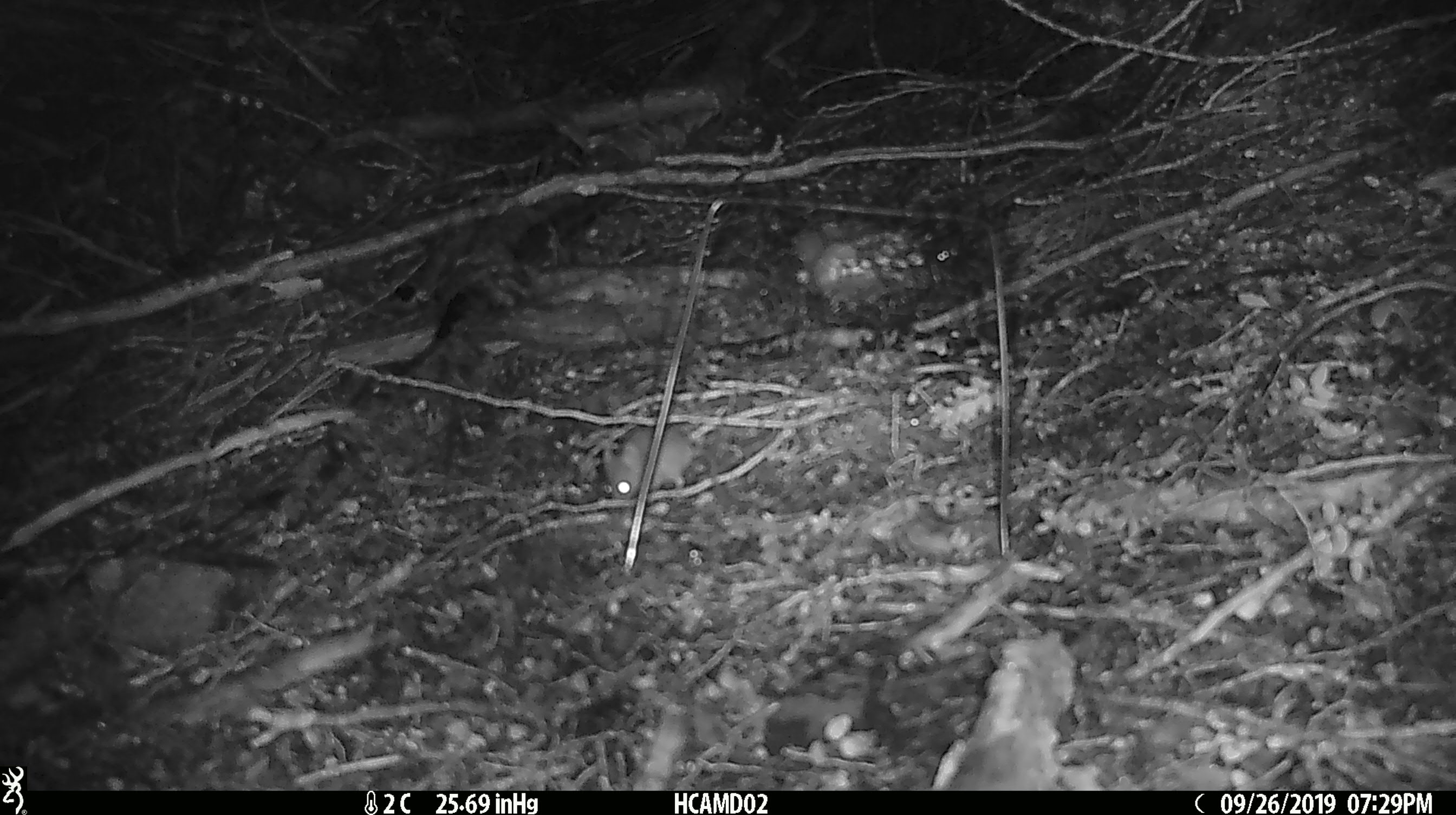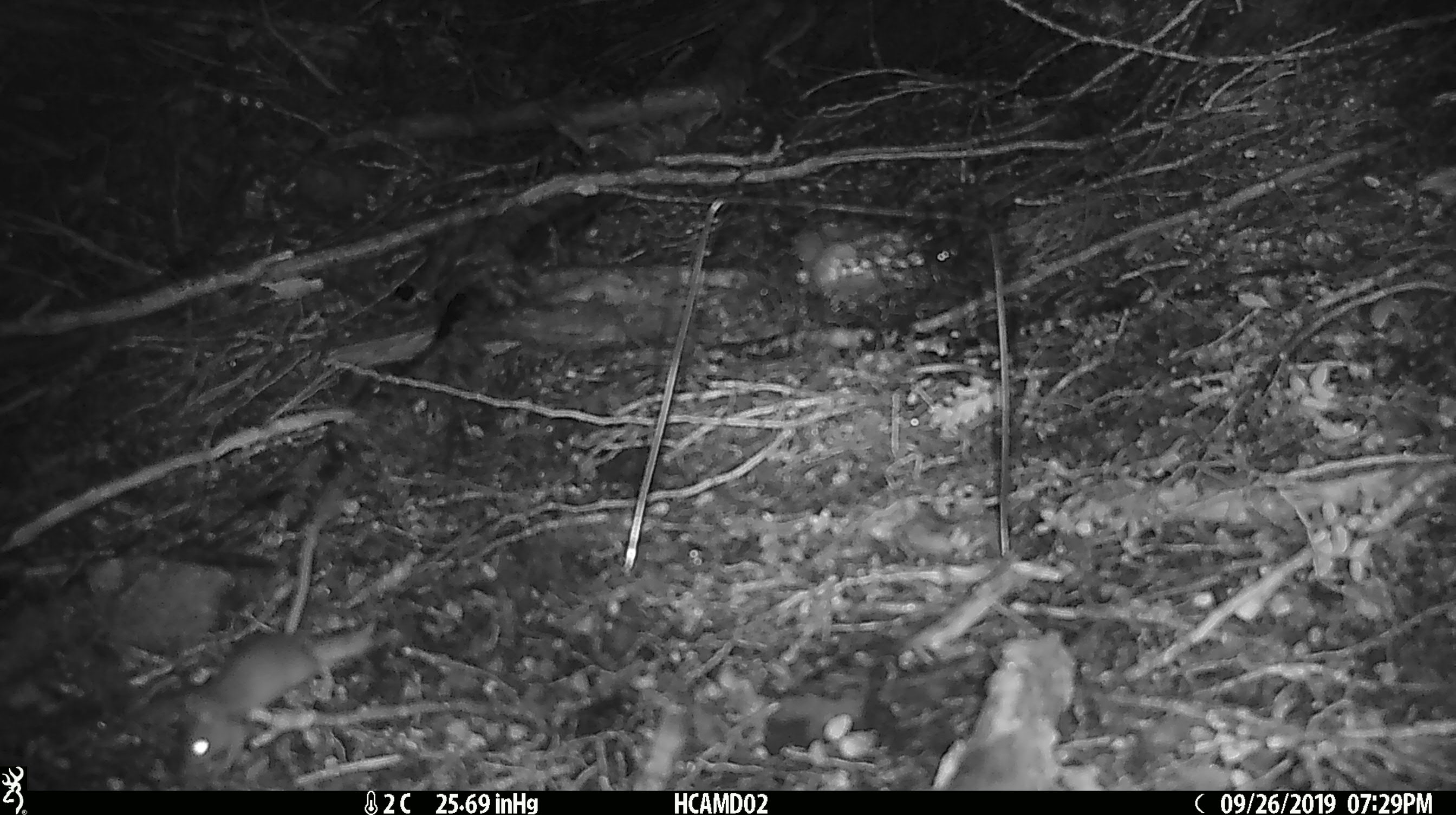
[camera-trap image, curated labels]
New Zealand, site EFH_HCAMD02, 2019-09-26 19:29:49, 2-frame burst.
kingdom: Animalia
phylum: Chordata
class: Mammalia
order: Rodentia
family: Muridae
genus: Mus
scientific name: Mus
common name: mouse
Mouse (Mus).